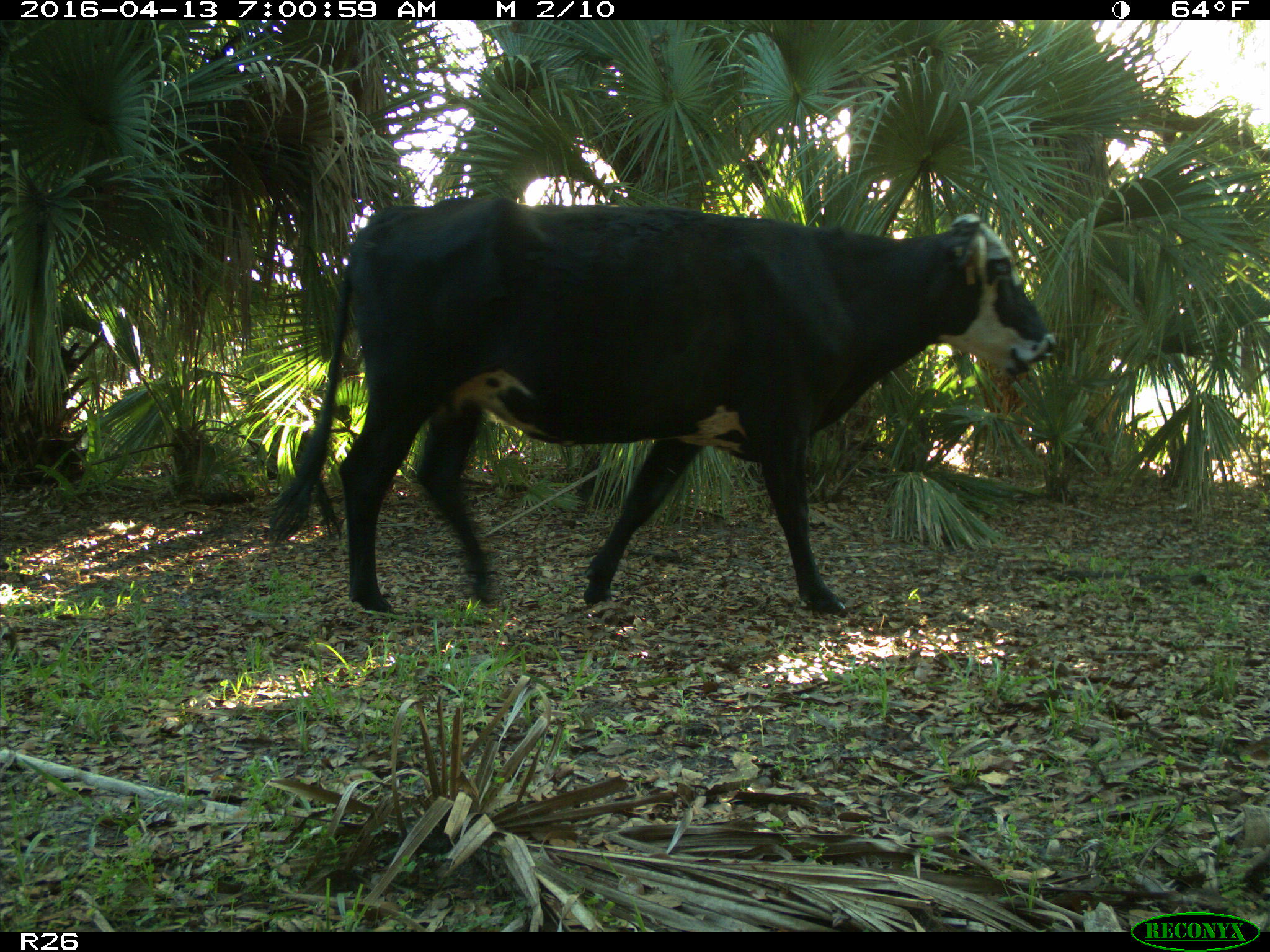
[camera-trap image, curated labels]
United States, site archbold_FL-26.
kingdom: Animalia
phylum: Chordata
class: Mammalia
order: Artiodactyla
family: Bovidae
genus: Bos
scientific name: Bos taurus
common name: domestic cow